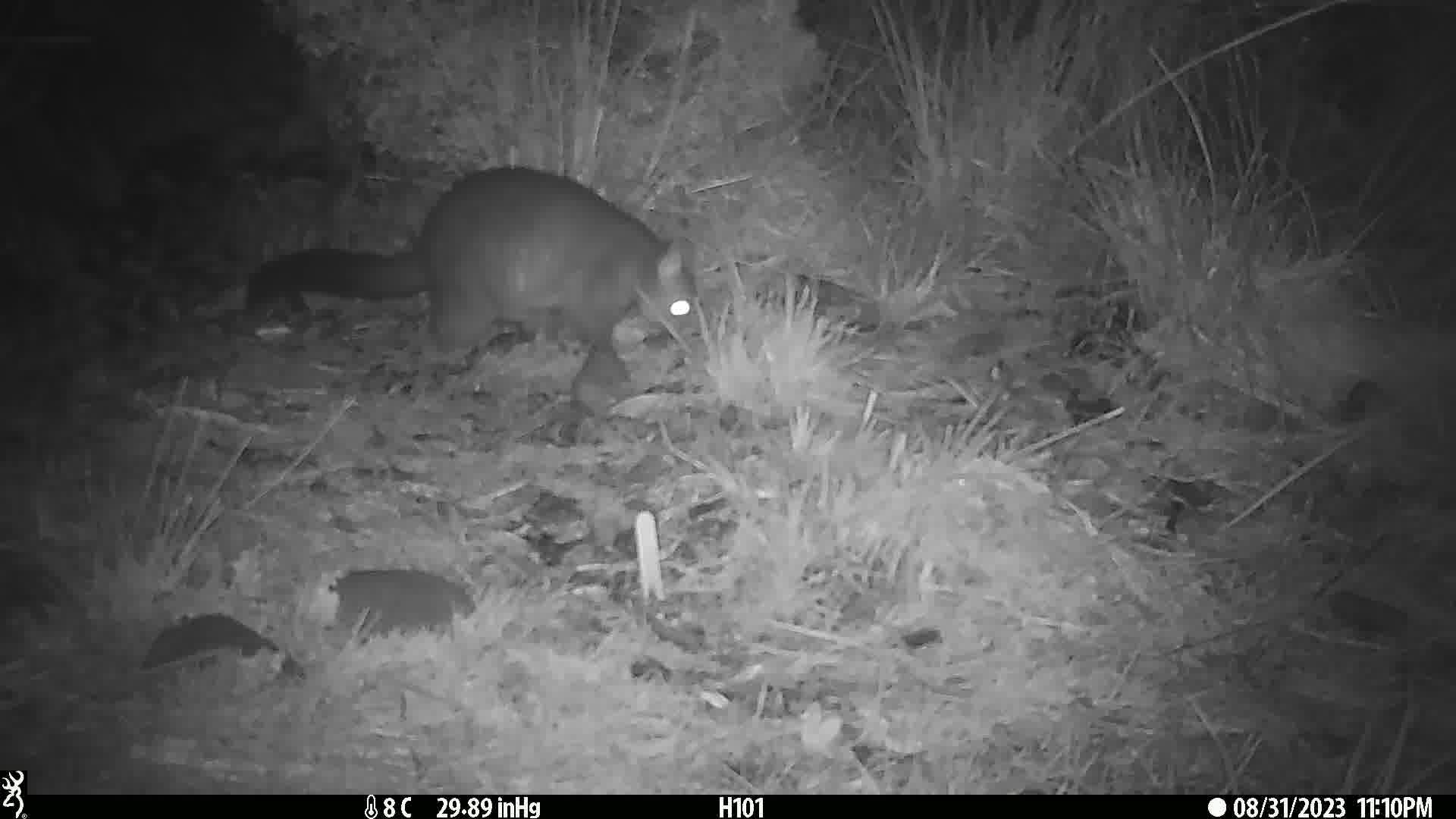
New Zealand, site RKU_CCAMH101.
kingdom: Animalia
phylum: Chordata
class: Mammalia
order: Diprotodontia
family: Phalangeridae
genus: Trichosurus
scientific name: Trichosurus vulpecula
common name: common brushtail possum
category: possum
Possum (common brushtail possum) (Trichosurus vulpecula).